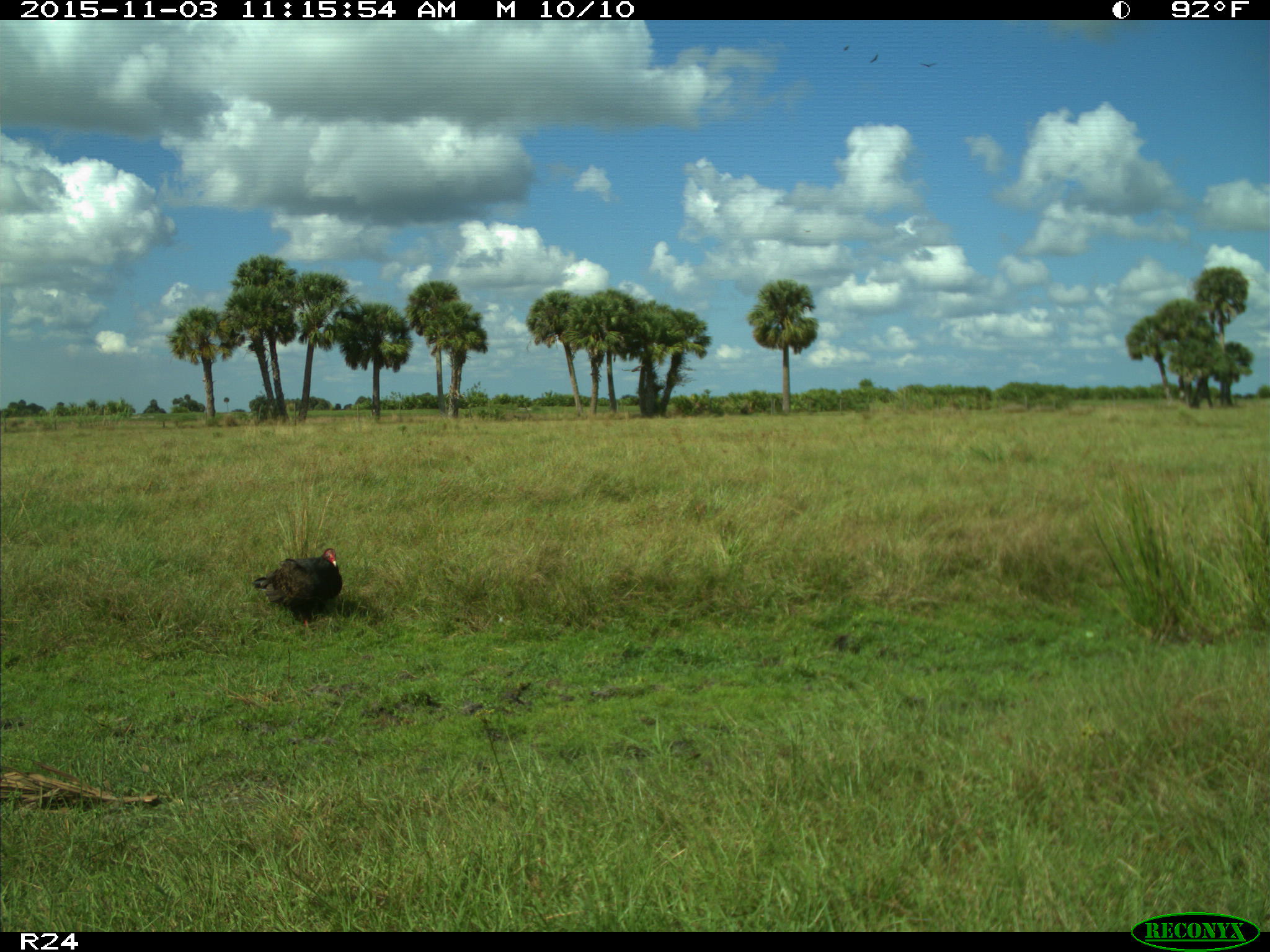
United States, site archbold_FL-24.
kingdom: Animalia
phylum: Chordata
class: Aves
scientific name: Aves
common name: birds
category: unidentified bird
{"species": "unidentified bird (birds) (Aves)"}